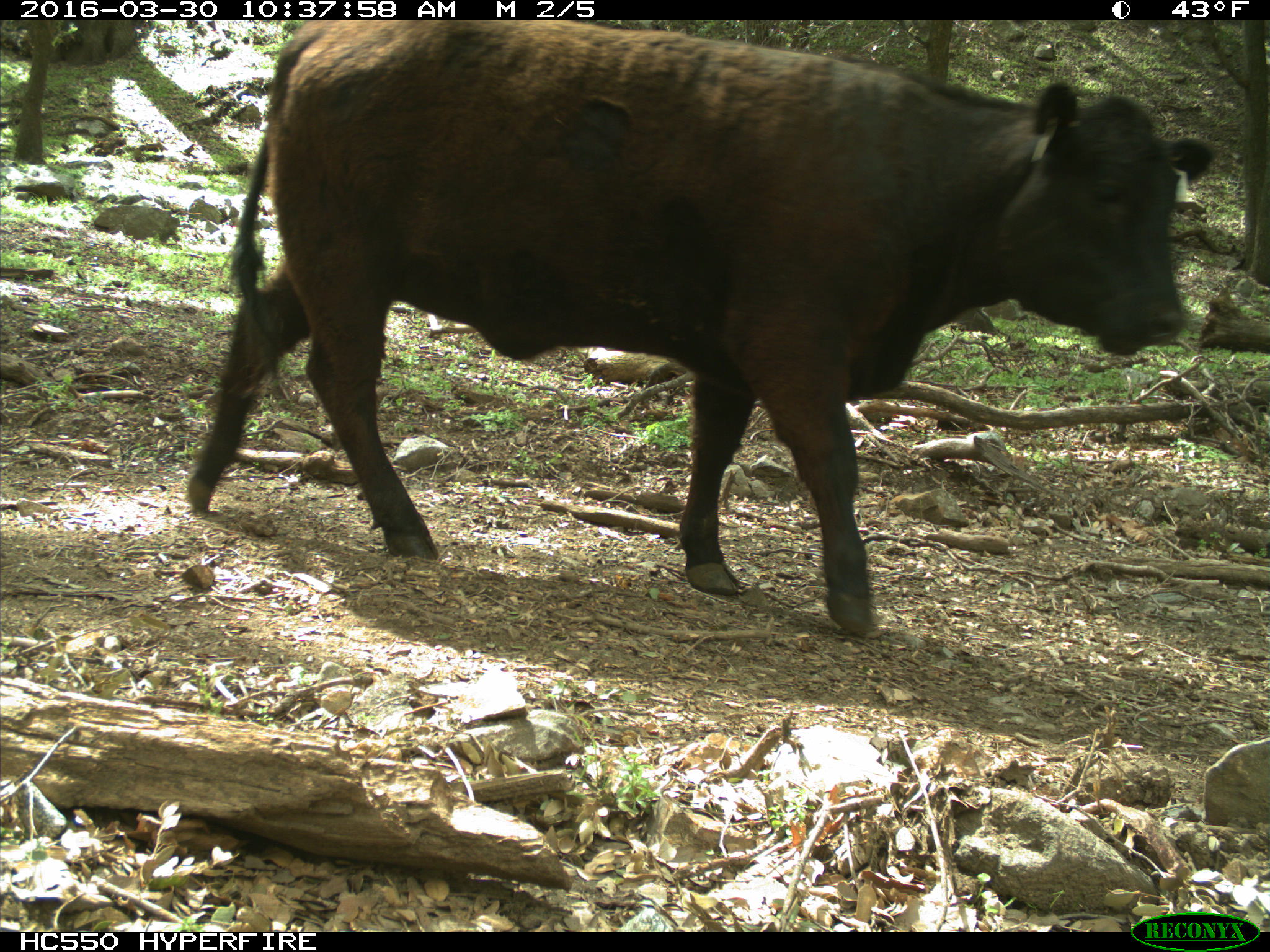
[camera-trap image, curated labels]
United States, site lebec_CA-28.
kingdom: Animalia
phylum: Chordata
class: Mammalia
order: Artiodactyla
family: Bovidae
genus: Bos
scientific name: Bos taurus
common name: domestic cow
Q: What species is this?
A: Bos taurus (domestic cow).